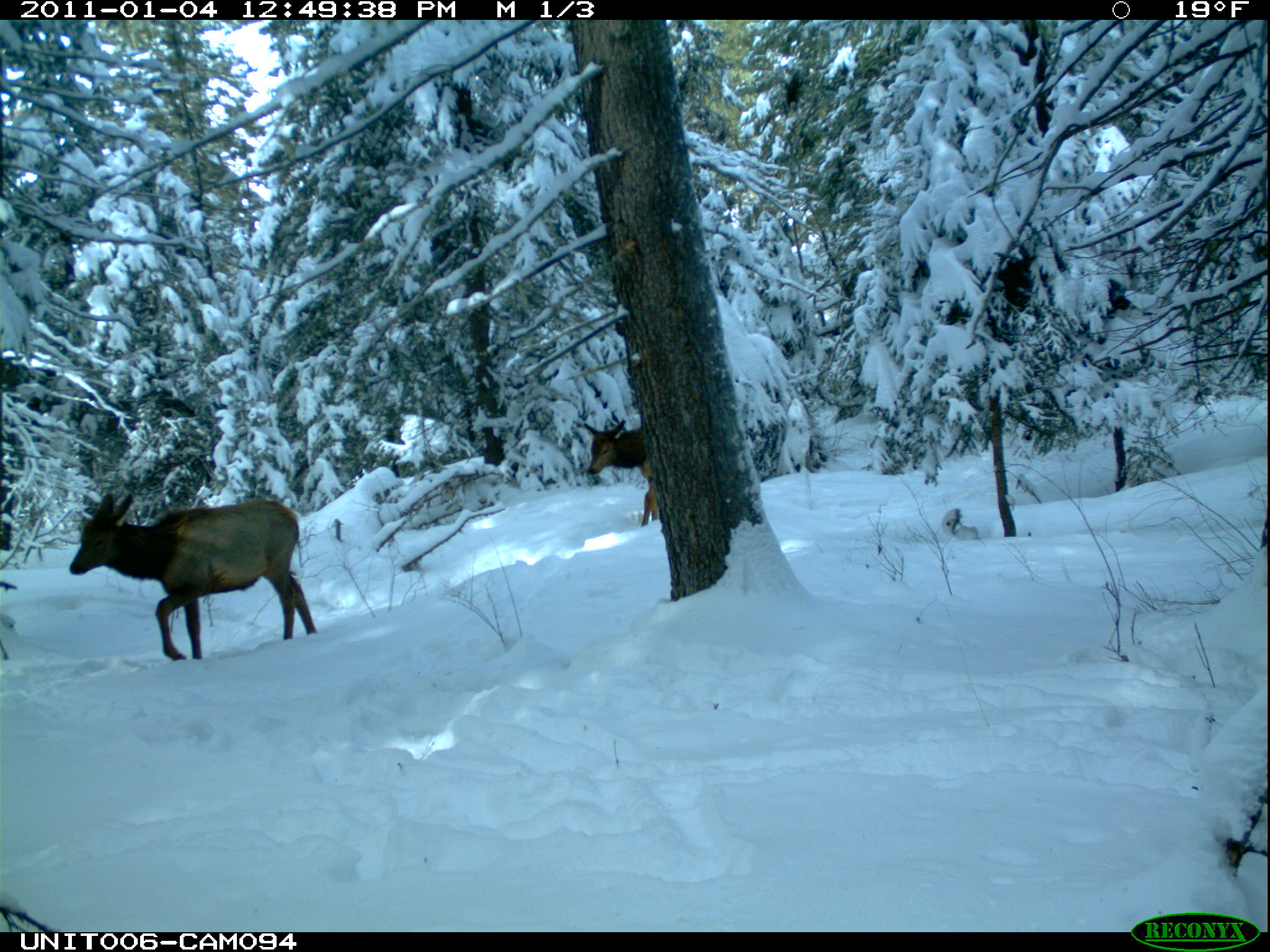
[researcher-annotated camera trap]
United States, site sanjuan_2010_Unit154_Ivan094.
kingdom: Animalia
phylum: Chordata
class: Mammalia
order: Artiodactyla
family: Cervidae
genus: Cervus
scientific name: Cervus elaphus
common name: red deer